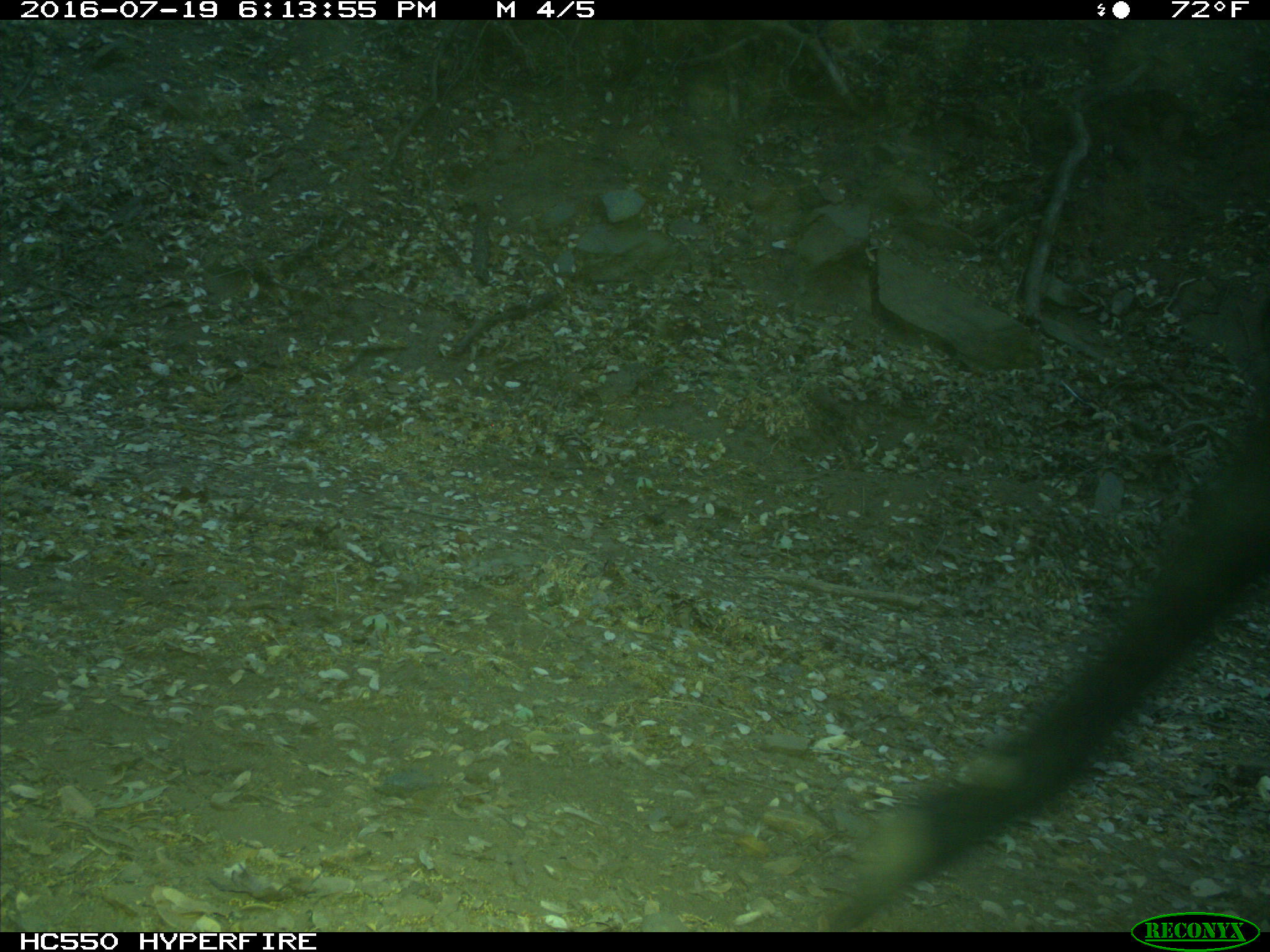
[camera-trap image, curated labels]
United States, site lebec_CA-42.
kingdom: Animalia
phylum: Chordata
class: Mammalia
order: Artiodactyla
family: Bovidae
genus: Bos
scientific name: Bos taurus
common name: domestic cow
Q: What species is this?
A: Bos taurus (domestic cow).